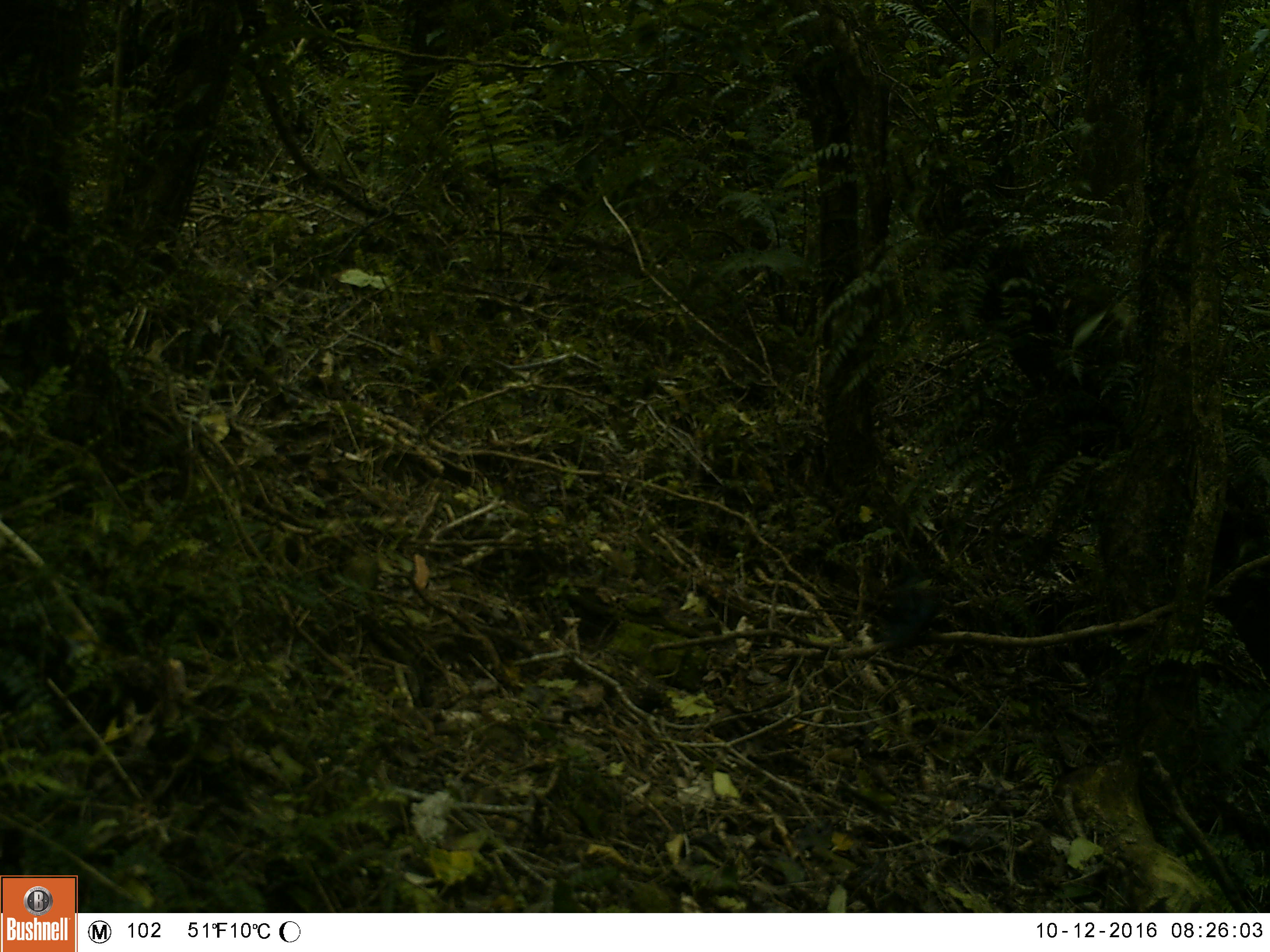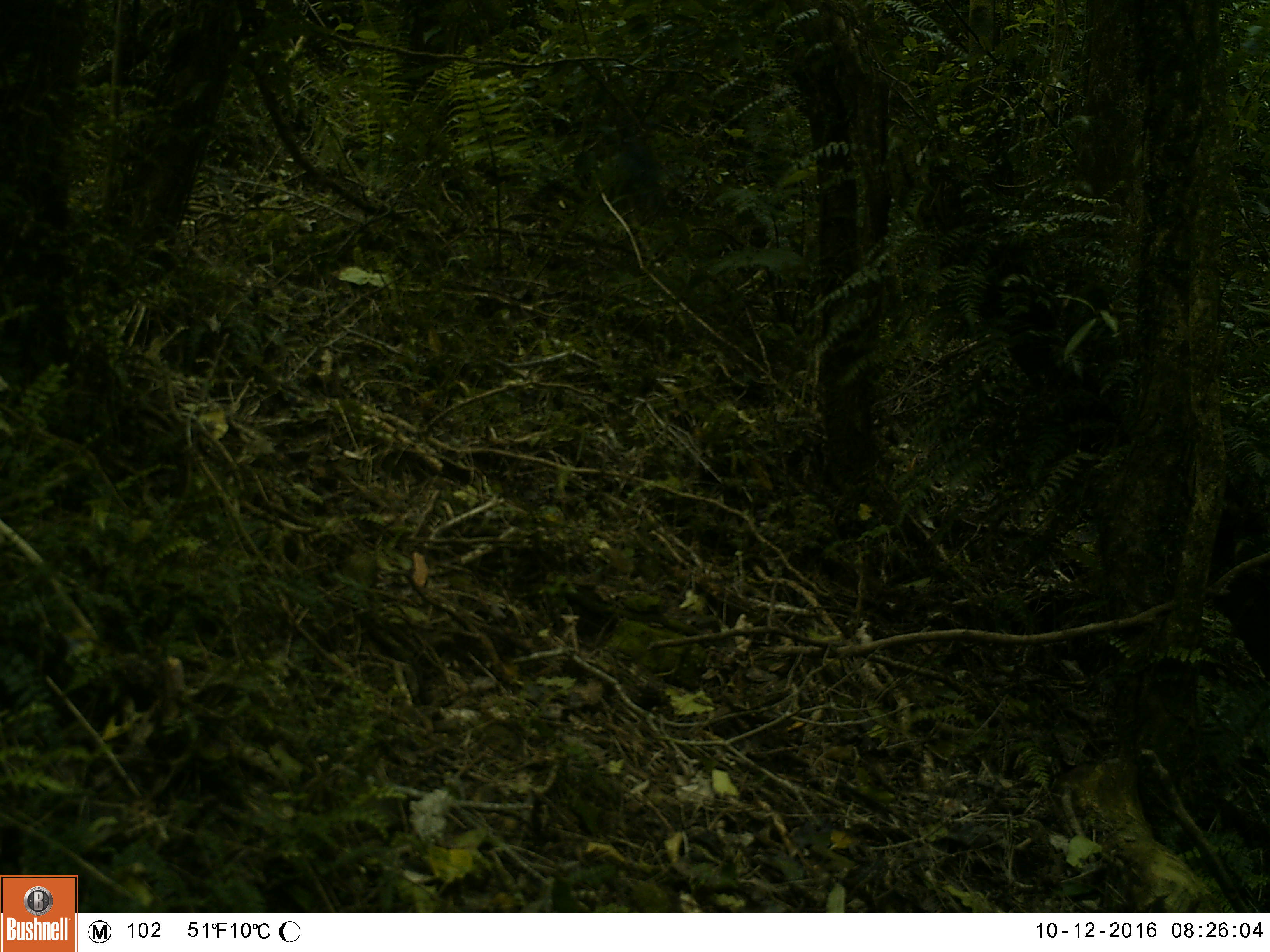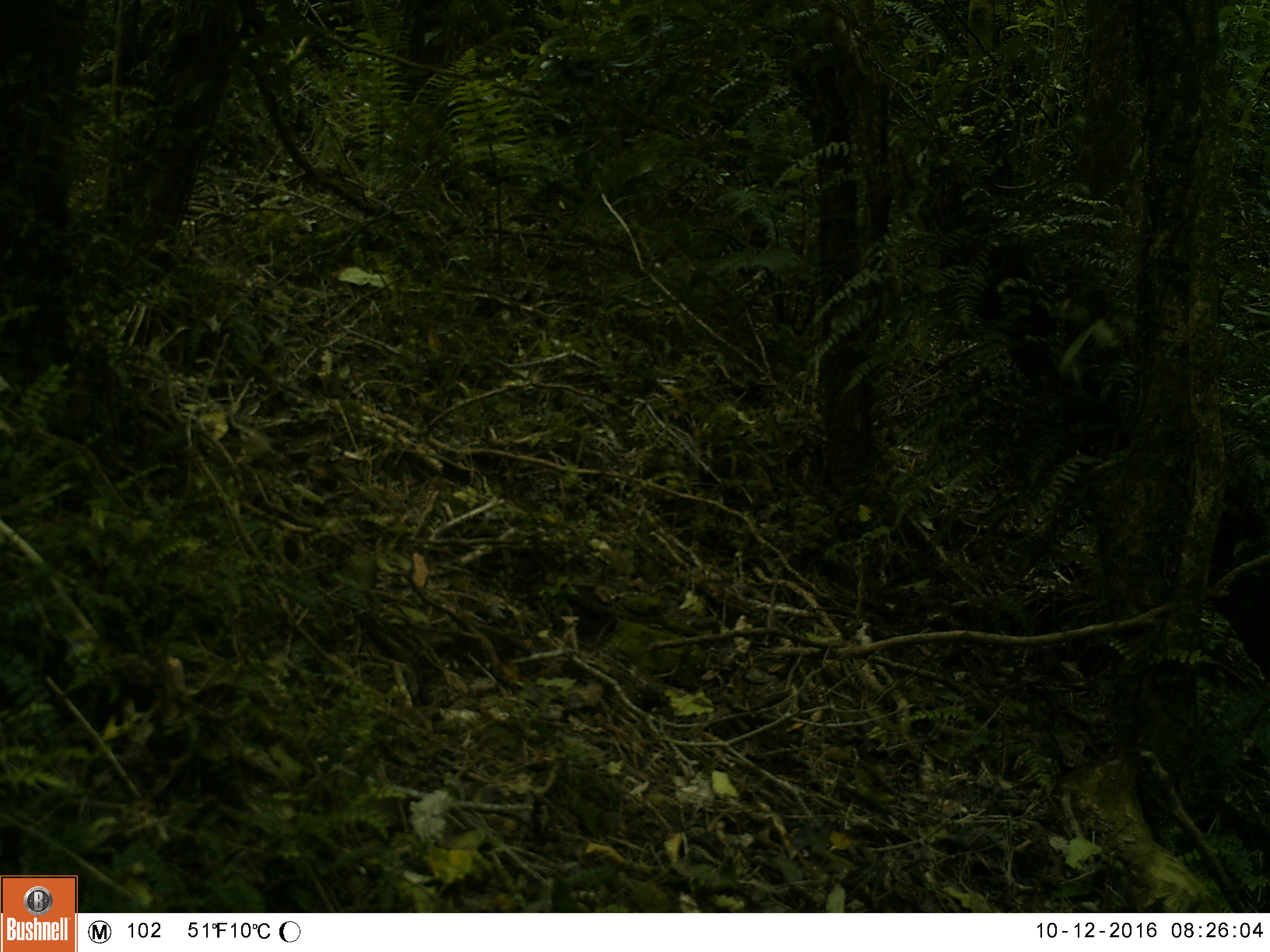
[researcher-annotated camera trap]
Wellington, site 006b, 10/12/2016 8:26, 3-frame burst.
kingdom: Animalia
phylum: Chordata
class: Aves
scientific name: Aves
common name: bird